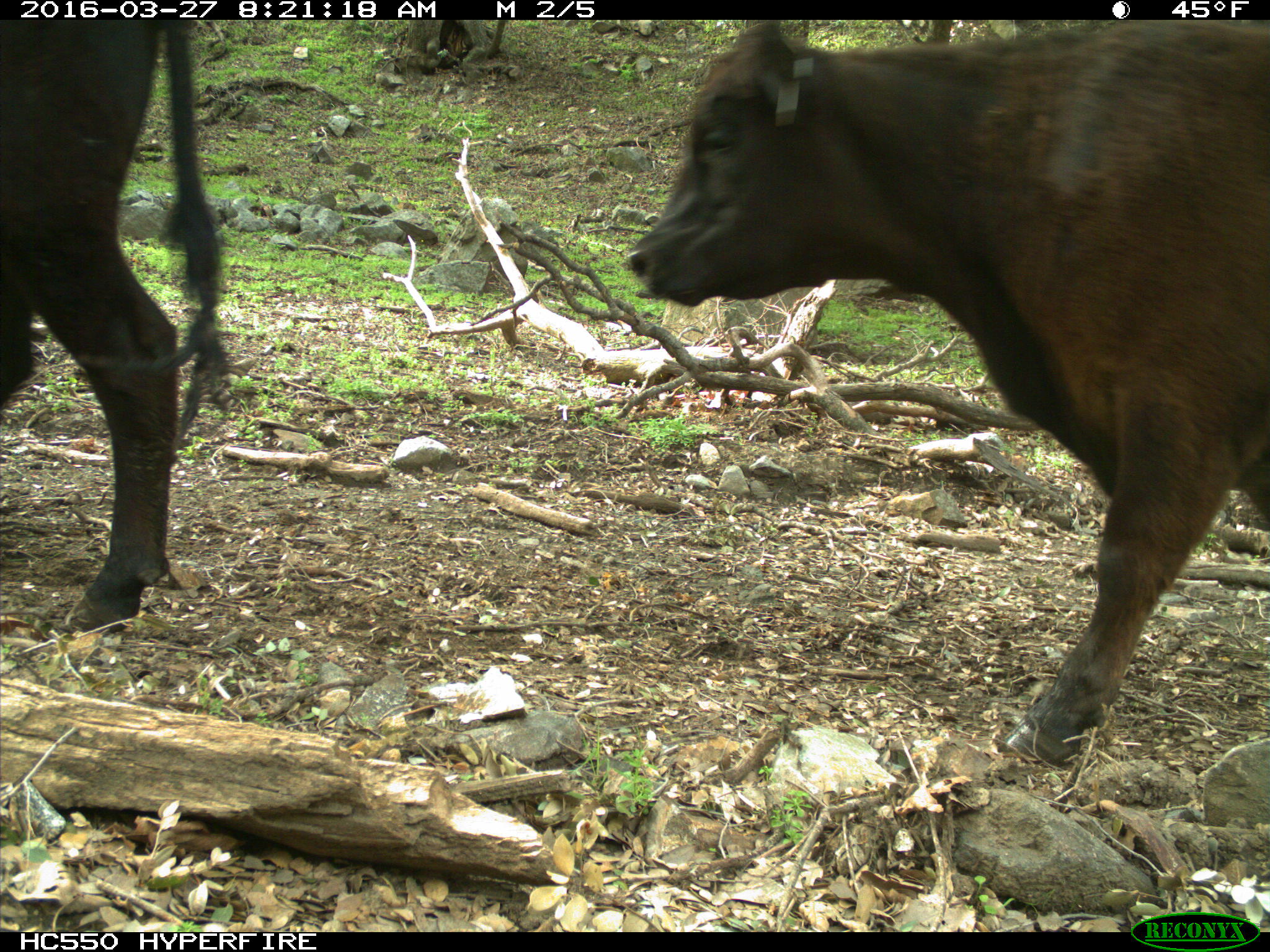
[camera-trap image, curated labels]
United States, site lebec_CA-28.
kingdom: Animalia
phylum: Chordata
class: Mammalia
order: Artiodactyla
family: Bovidae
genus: Bos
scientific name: Bos taurus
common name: domestic cow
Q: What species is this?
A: Bos taurus (domestic cow).